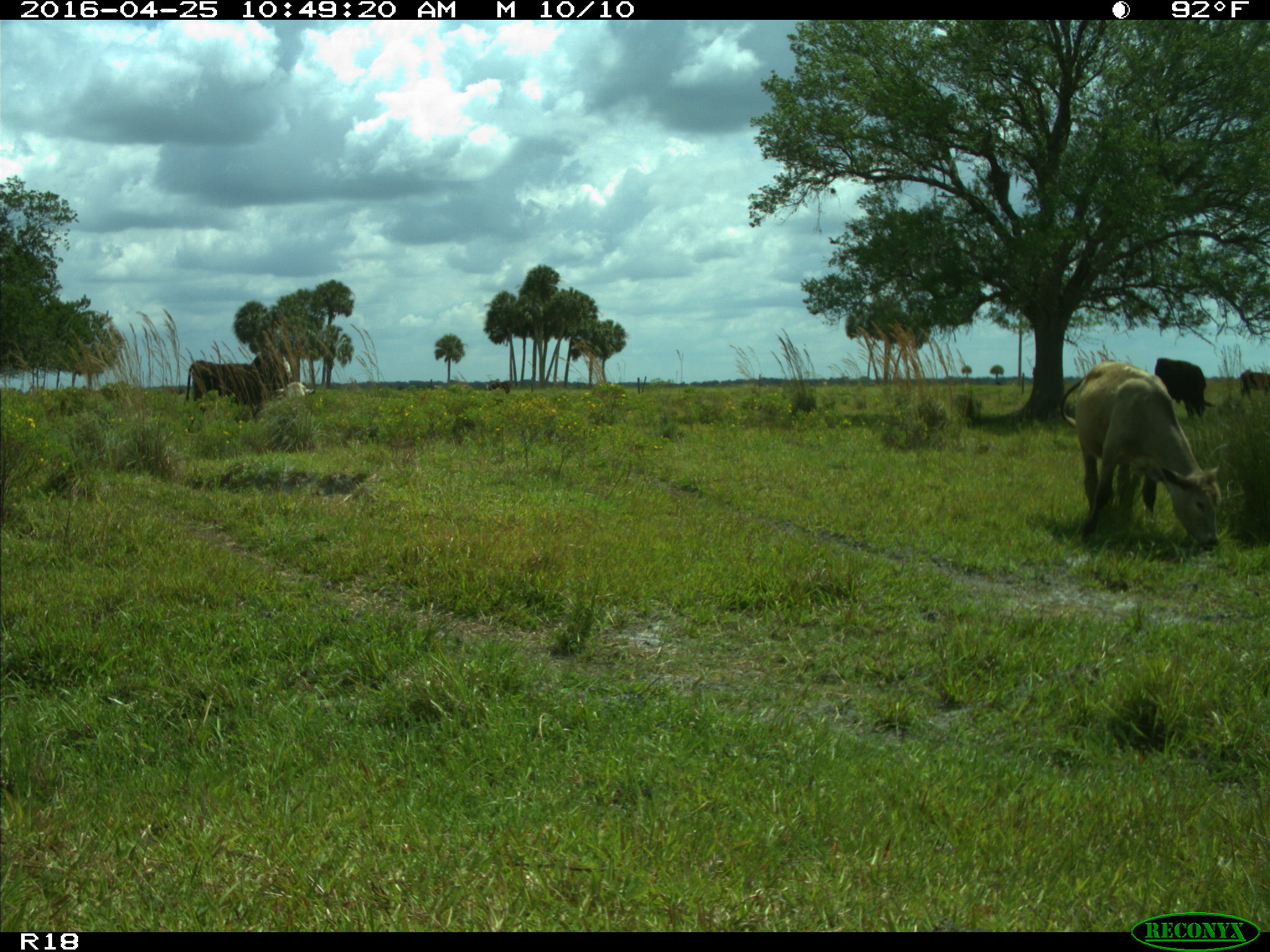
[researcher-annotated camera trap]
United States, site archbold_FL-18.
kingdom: Animalia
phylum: Chordata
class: Mammalia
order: Artiodactyla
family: Bovidae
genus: Bos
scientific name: Bos taurus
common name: domestic cow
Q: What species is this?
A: Bos taurus (domestic cow).